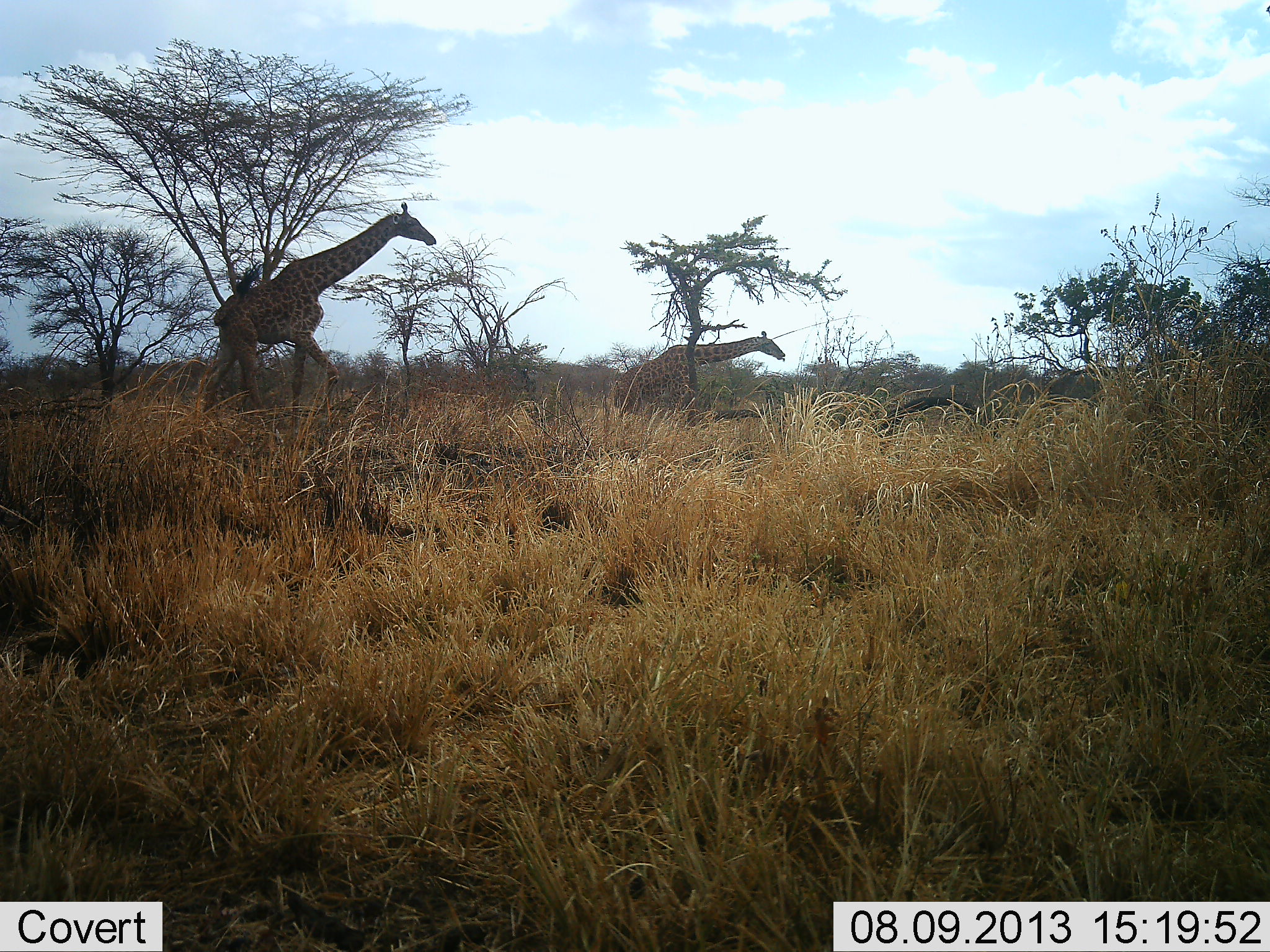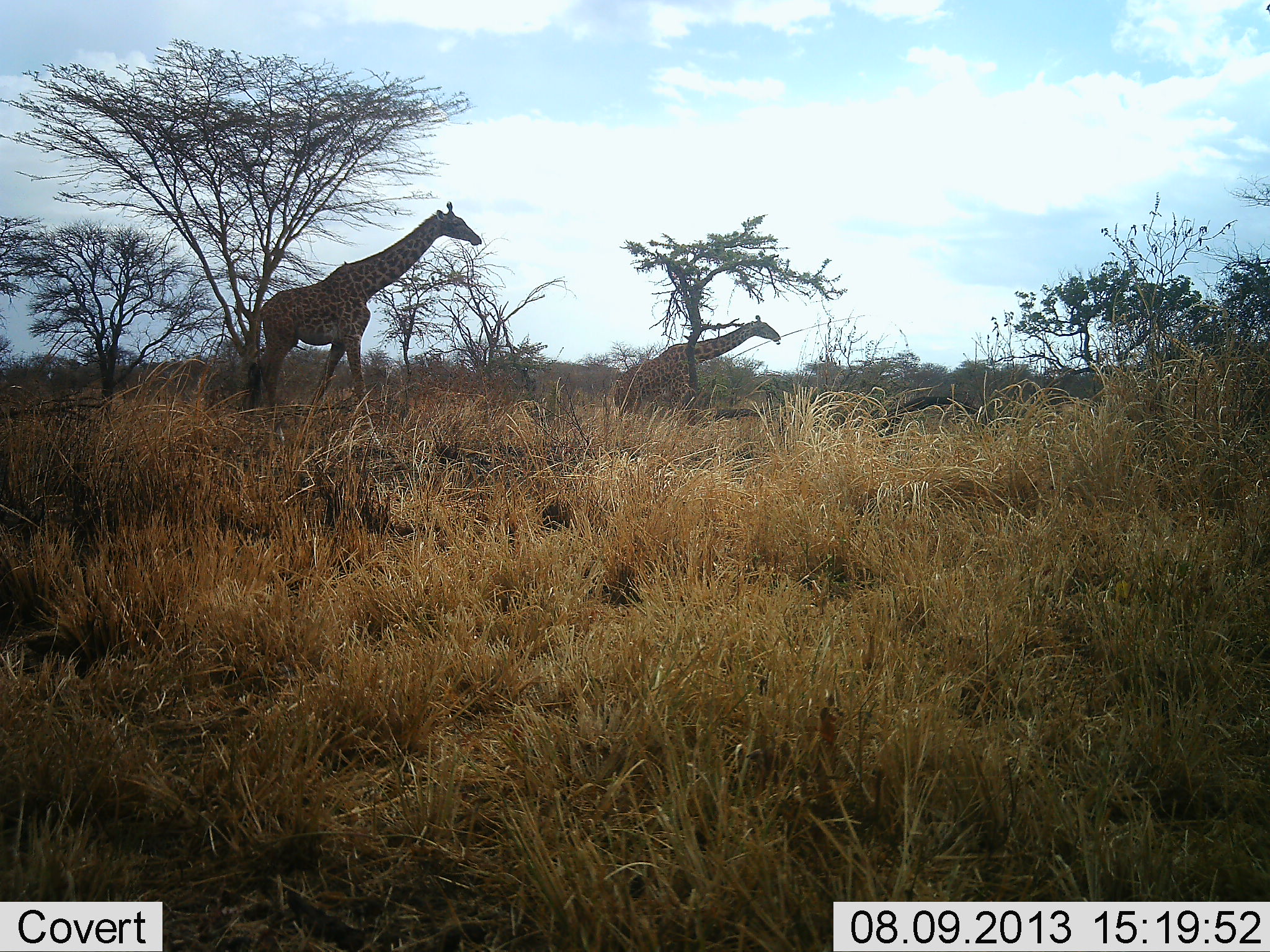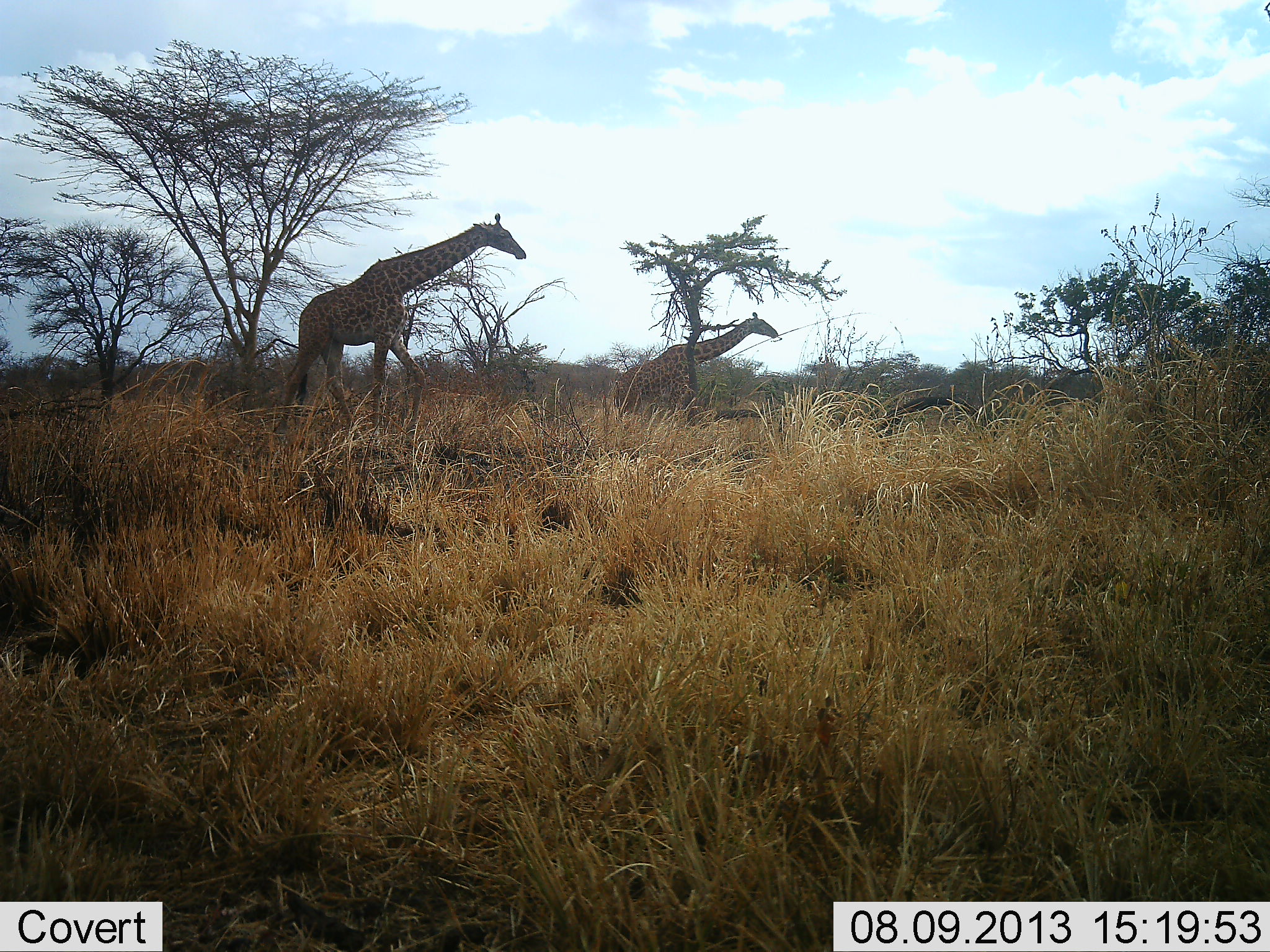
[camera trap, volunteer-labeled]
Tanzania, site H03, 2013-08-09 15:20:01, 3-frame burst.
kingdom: Animalia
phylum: Chordata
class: Mammalia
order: Artiodactyla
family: Giraffidae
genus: Giraffa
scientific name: Giraffa camelopardalis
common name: giraffe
Giraffe (Giraffa camelopardalis), count 2. Behavior (volunteer vote fractions): standing 39%, resting 7%, moving 93%, interacting 4%. Young present (vote fraction): 0%. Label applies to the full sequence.